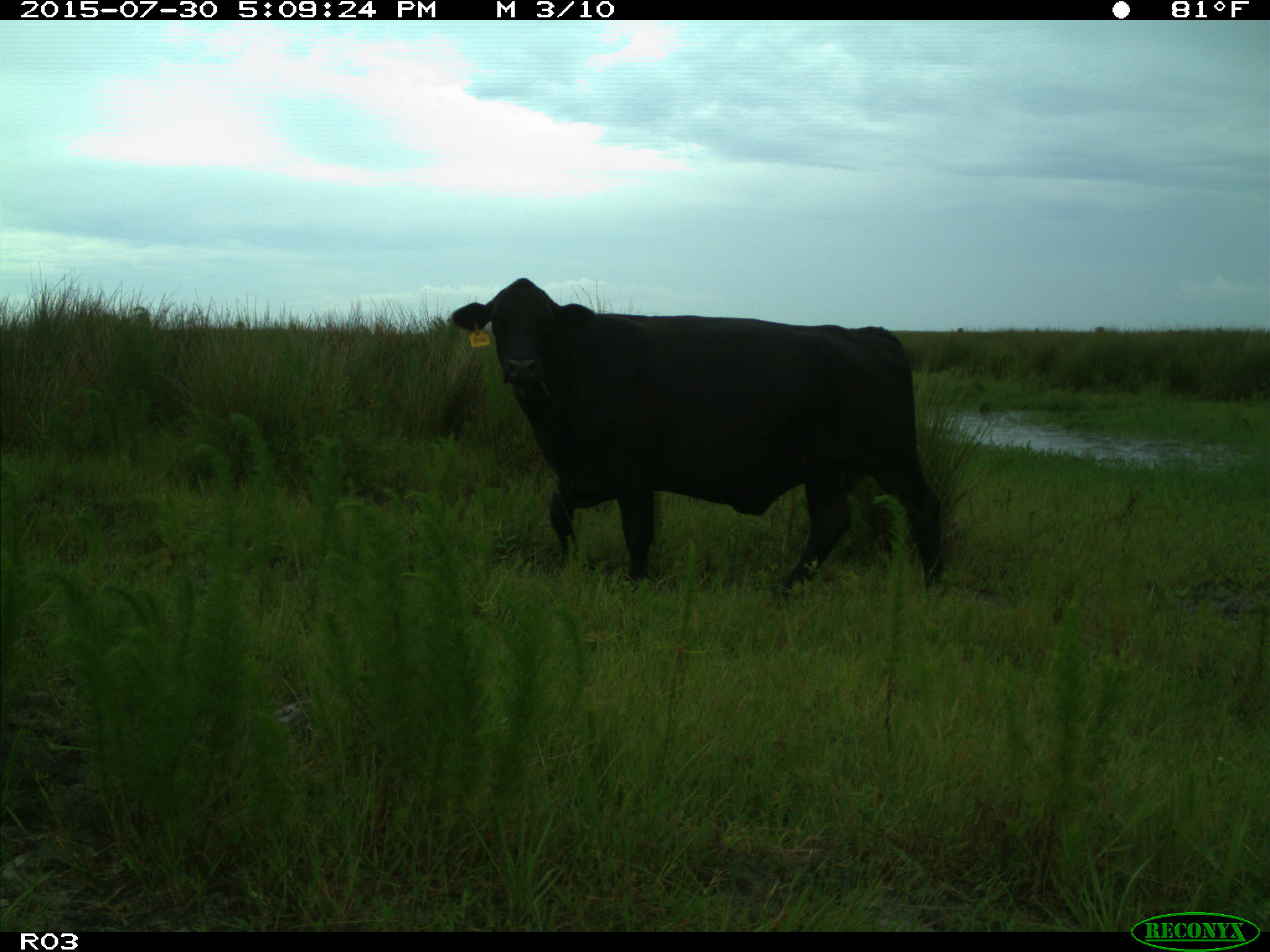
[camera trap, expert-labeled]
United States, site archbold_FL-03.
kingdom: Animalia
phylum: Chordata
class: Mammalia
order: Artiodactyla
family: Bovidae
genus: Bos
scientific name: Bos taurus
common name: domestic cow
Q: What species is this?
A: Bos taurus (domestic cow).